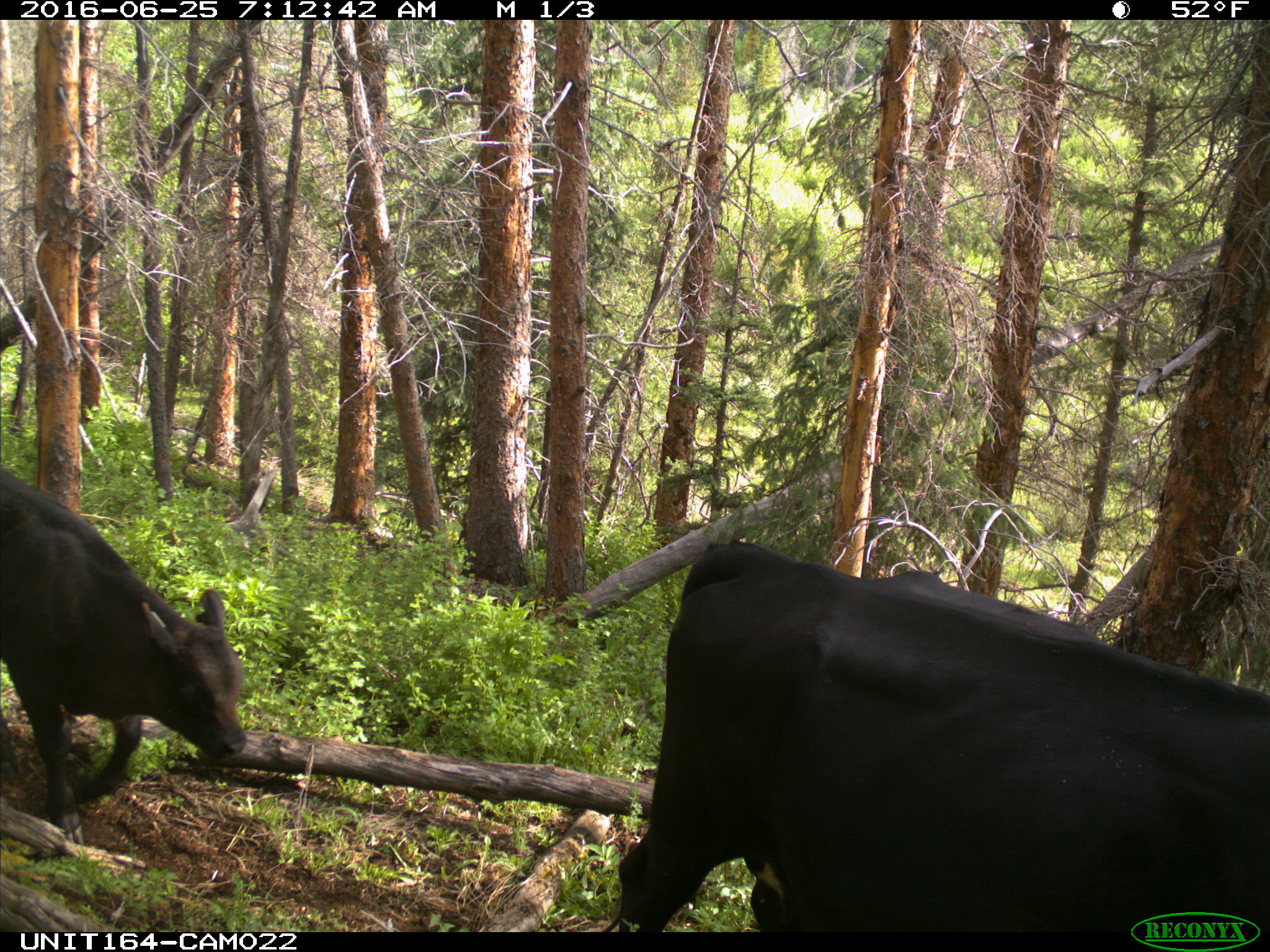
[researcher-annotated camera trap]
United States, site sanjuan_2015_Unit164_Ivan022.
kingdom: Animalia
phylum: Chordata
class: Mammalia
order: Artiodactyla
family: Bovidae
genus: Bos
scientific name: Bos taurus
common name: domestic cow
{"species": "Bos taurus (domestic cow)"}